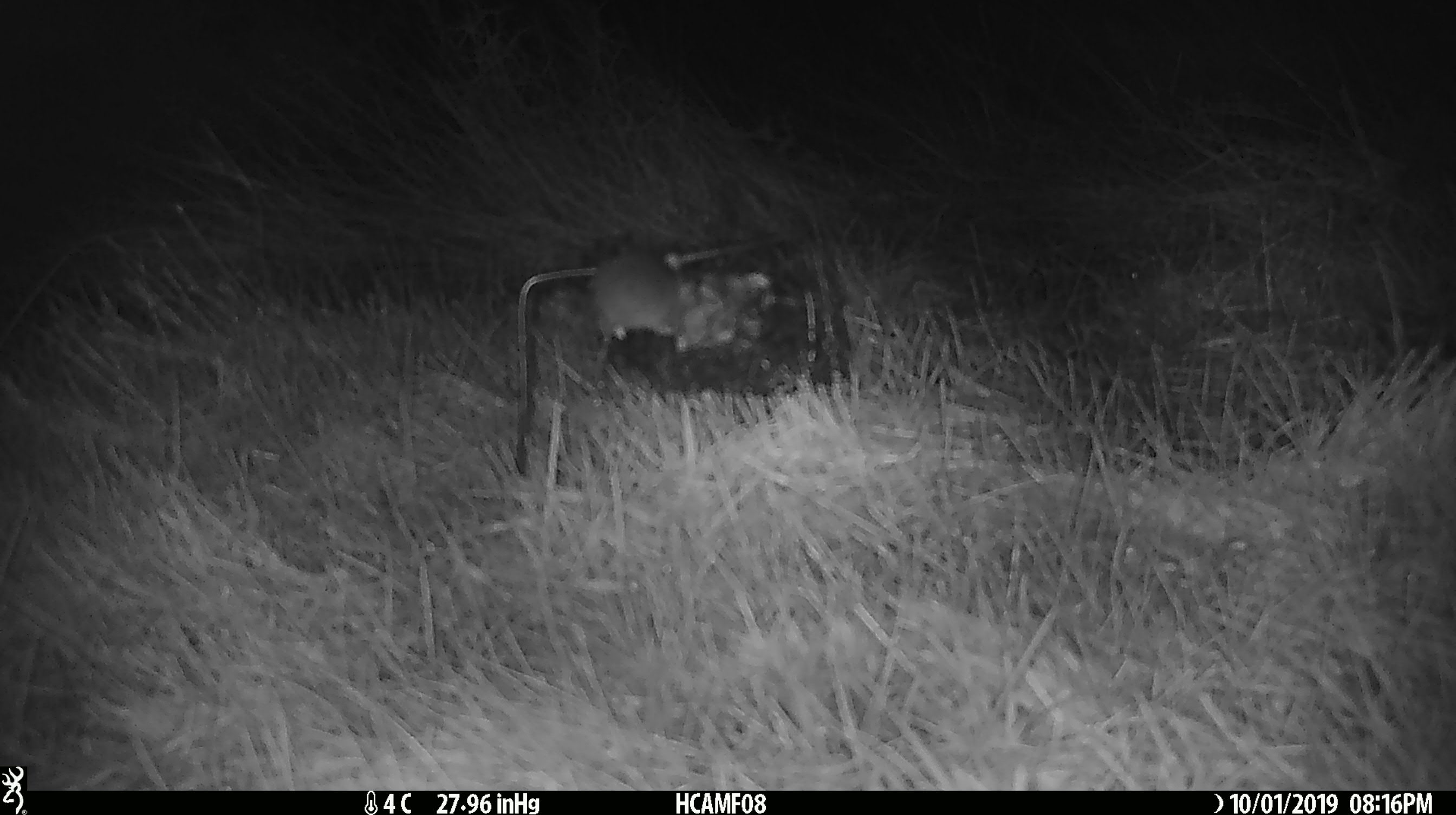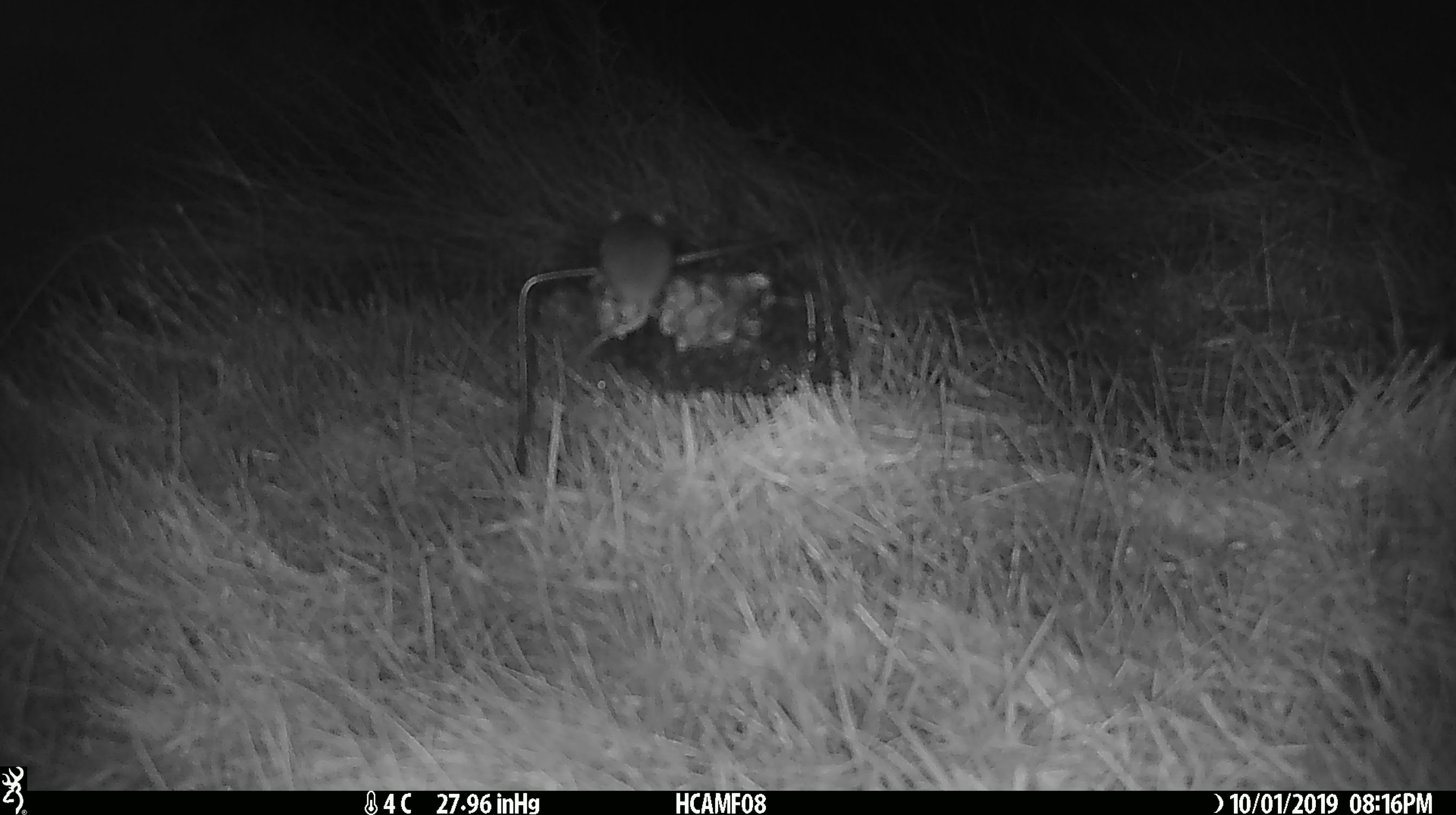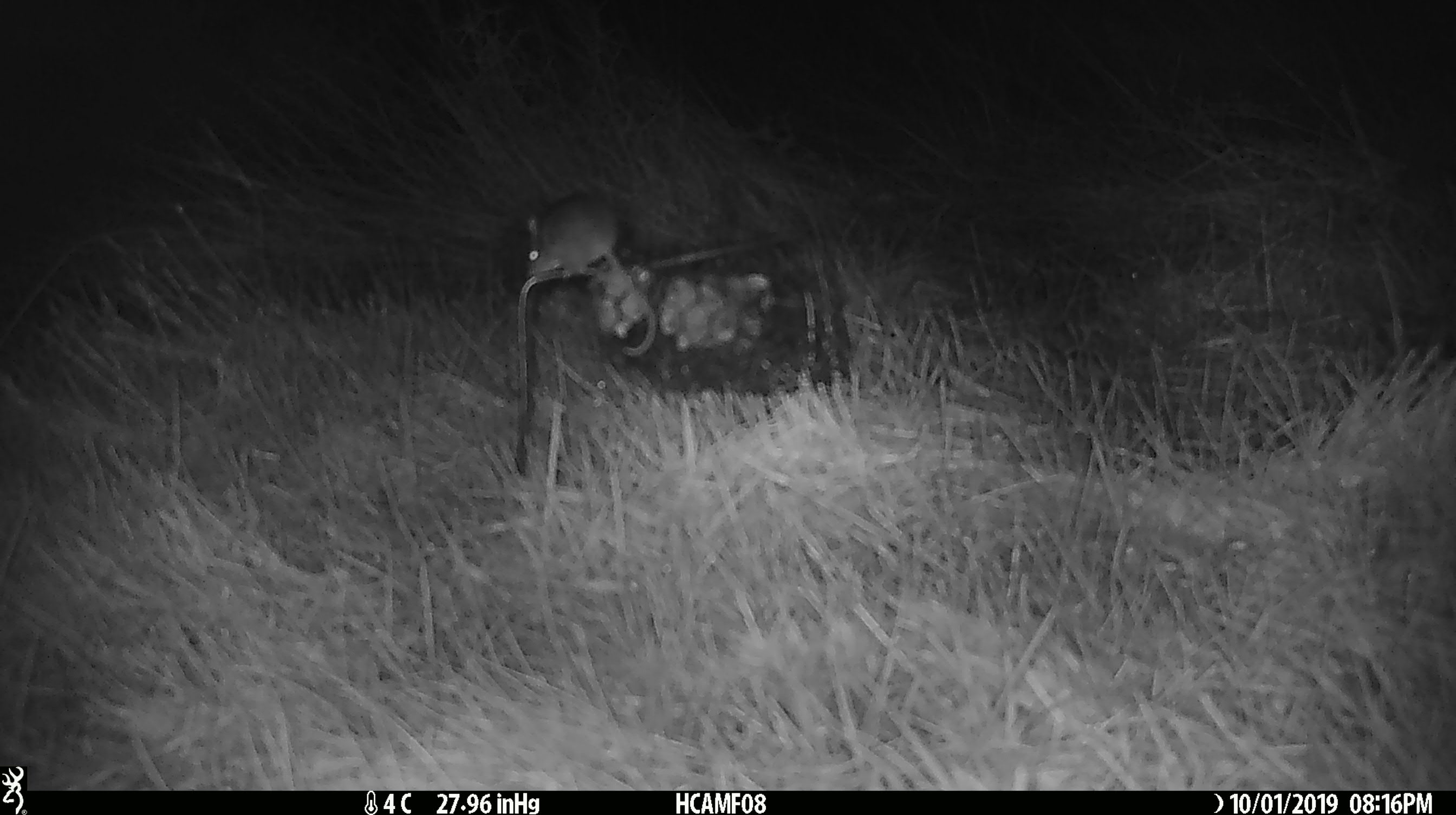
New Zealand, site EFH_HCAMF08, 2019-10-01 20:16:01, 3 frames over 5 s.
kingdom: Animalia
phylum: Chordata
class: Mammalia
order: Rodentia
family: Muridae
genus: Mus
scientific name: Mus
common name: mouse